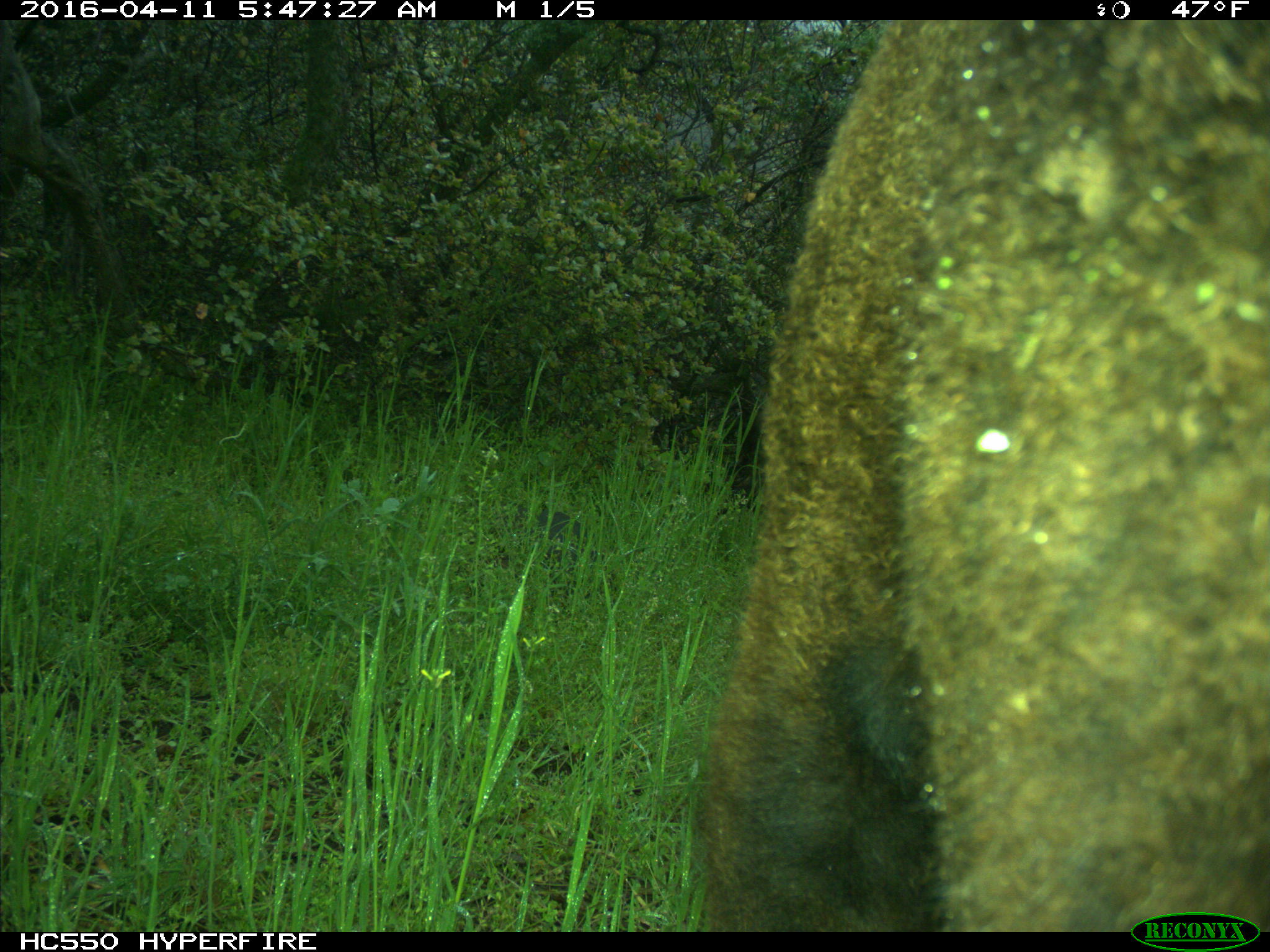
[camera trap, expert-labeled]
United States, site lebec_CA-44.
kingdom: Animalia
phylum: Chordata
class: Mammalia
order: Artiodactyla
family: Bovidae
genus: Bos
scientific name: Bos taurus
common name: domestic cow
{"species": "Bos taurus (domestic cow)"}